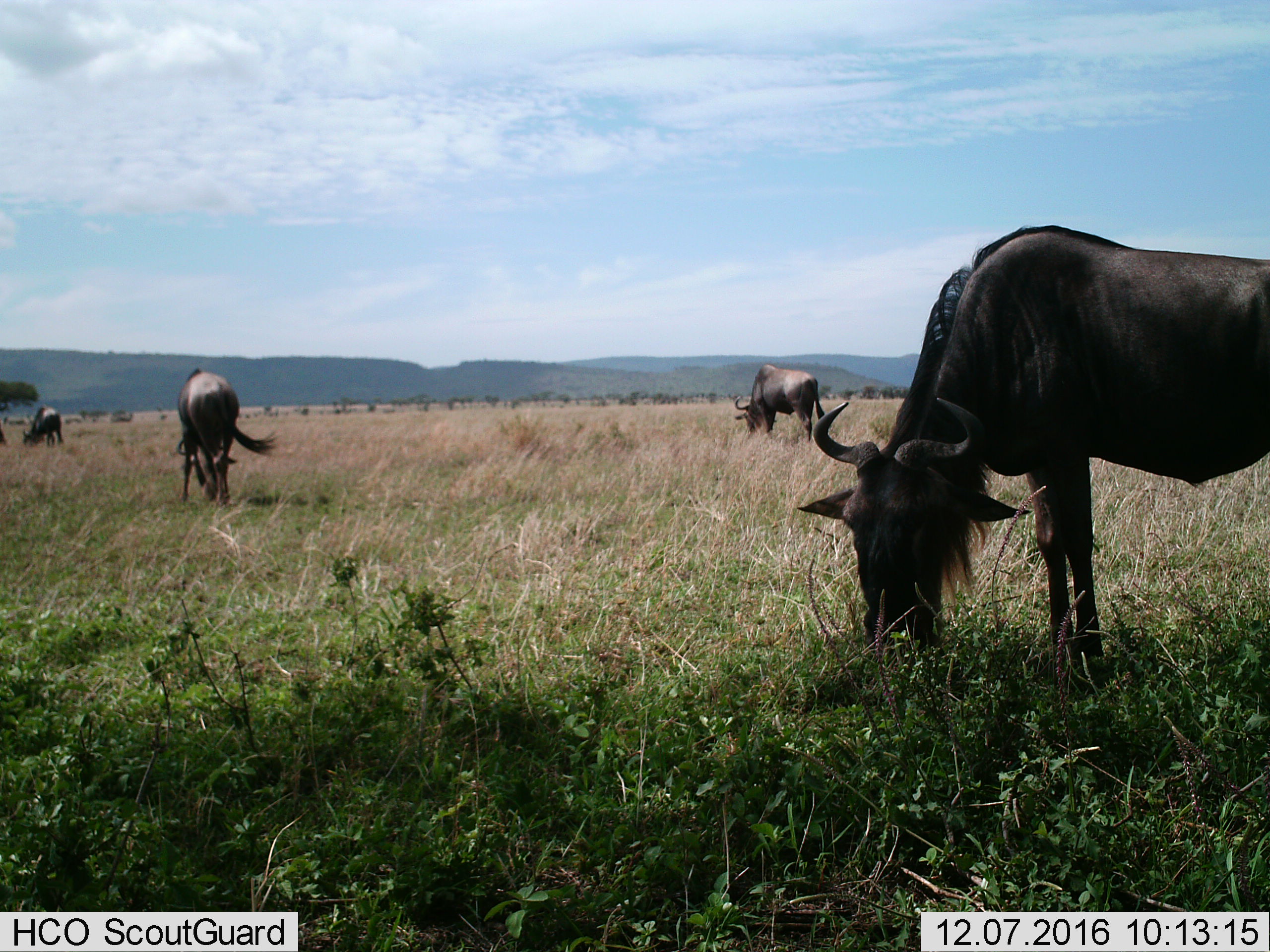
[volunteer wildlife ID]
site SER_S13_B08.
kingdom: Animalia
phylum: Chordata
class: Mammalia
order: Artiodactyla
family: Bovidae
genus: Connochaetes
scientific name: Connochaetes taurinus taurinus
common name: blue wildebeest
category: wildebeestblue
Wildebeestblue (blue wildebeest) (Connochaetes taurinus taurinus), count 4. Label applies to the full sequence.